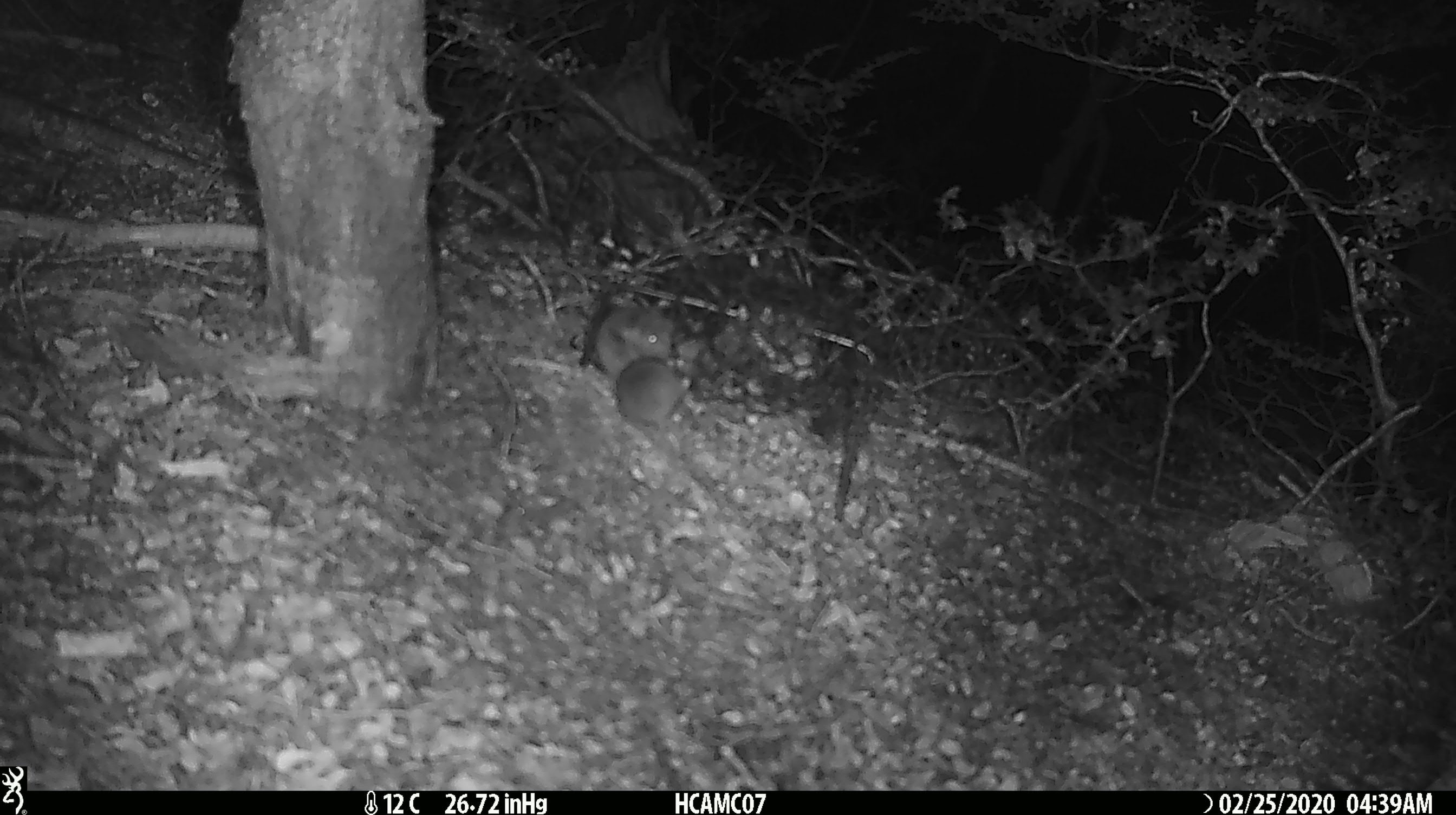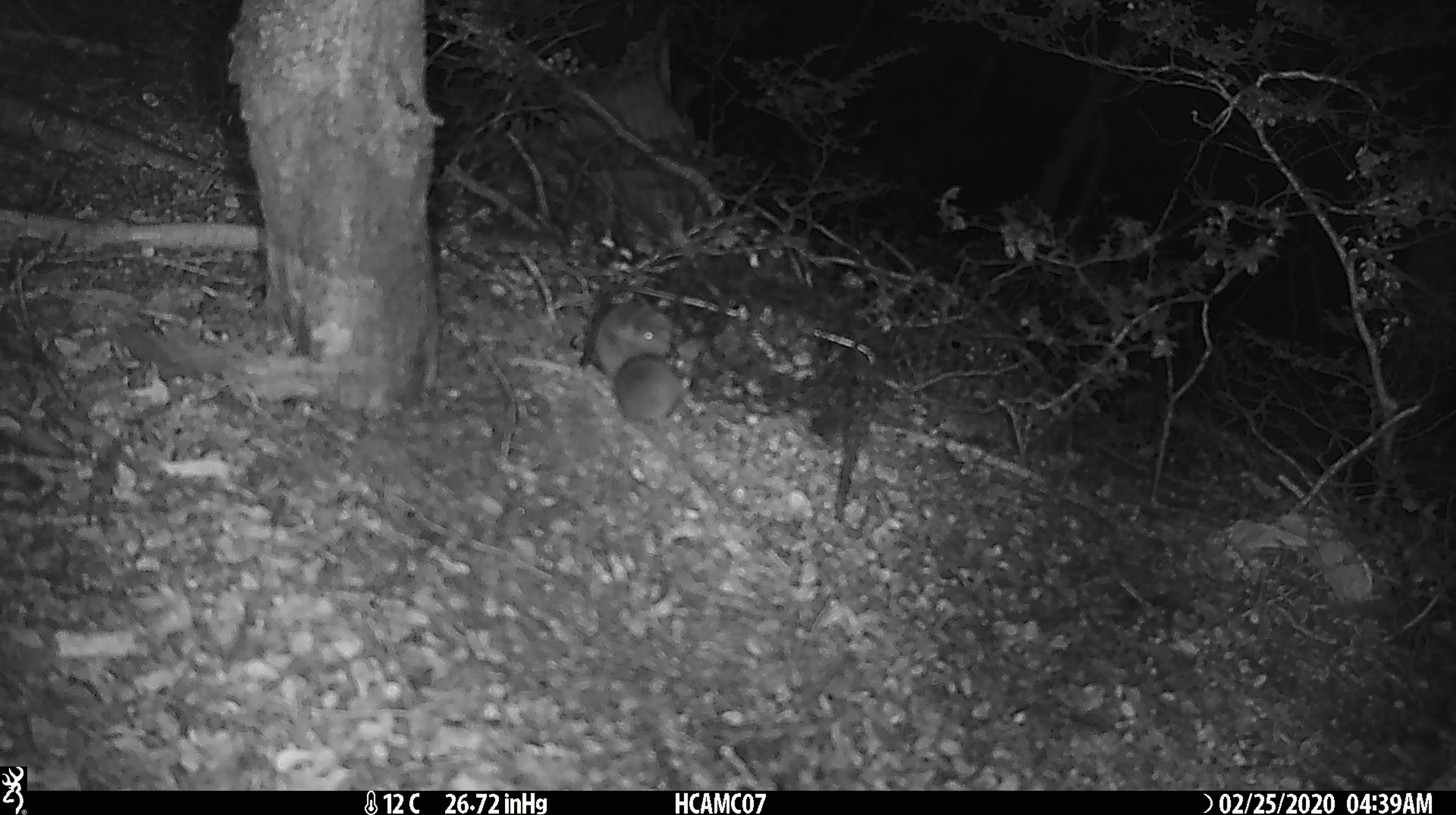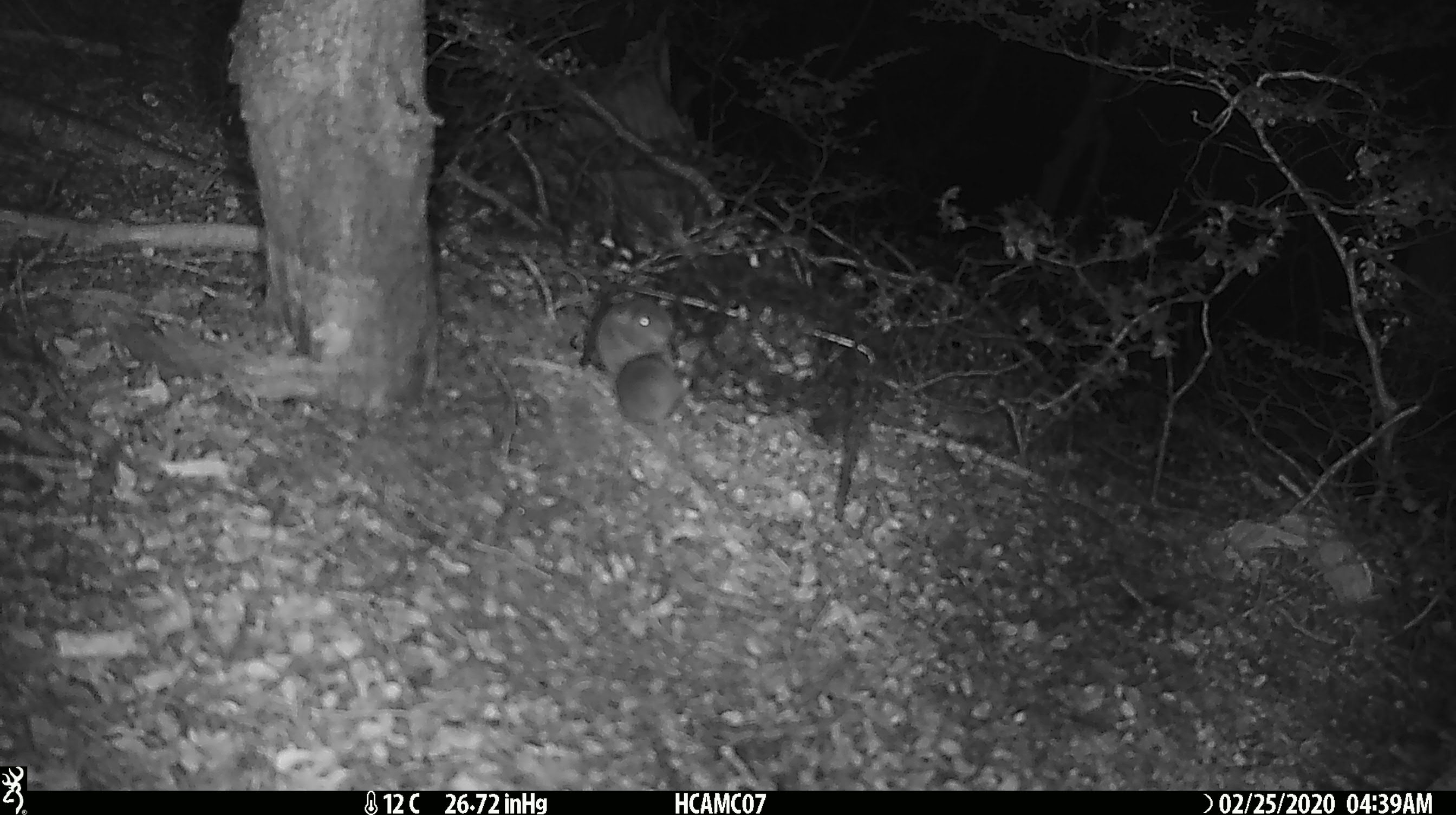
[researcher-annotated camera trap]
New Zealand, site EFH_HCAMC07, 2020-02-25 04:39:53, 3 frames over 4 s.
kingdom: Animalia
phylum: Chordata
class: Mammalia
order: Rodentia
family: Muridae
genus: Mus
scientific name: Mus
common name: mouse